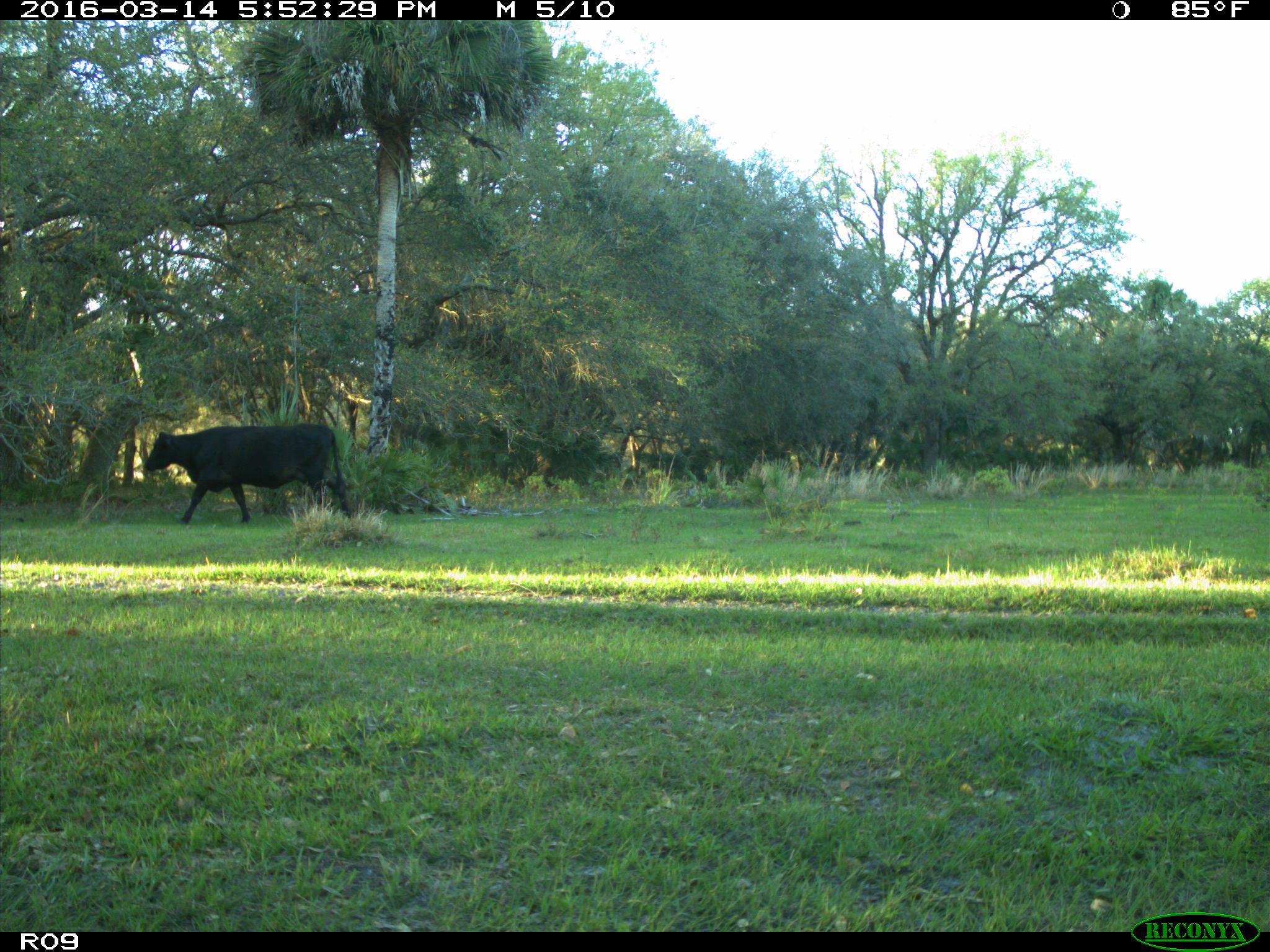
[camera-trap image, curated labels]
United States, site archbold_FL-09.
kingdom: Animalia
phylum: Chordata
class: Mammalia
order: Artiodactyla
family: Bovidae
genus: Bos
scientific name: Bos taurus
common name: domestic cow